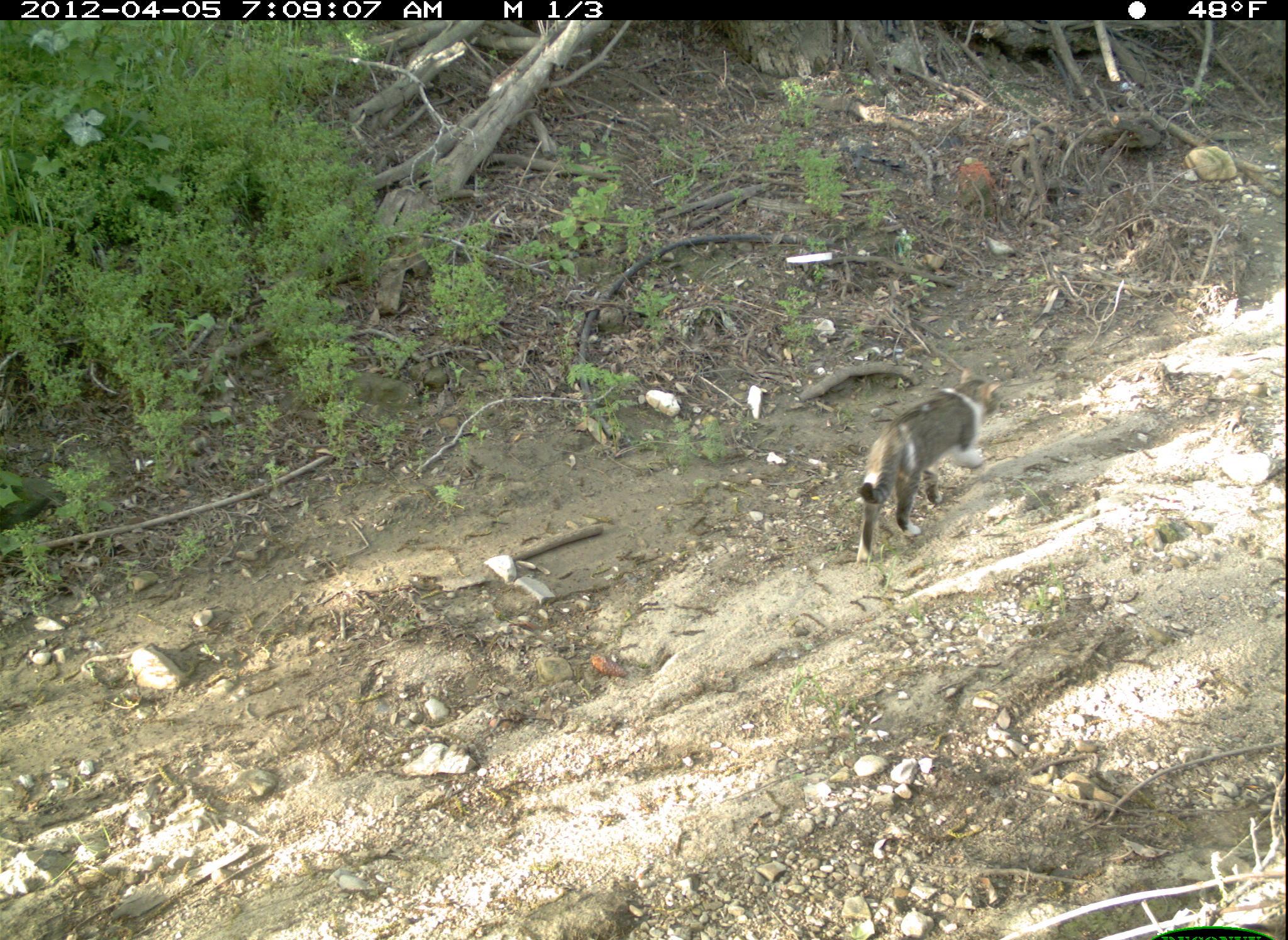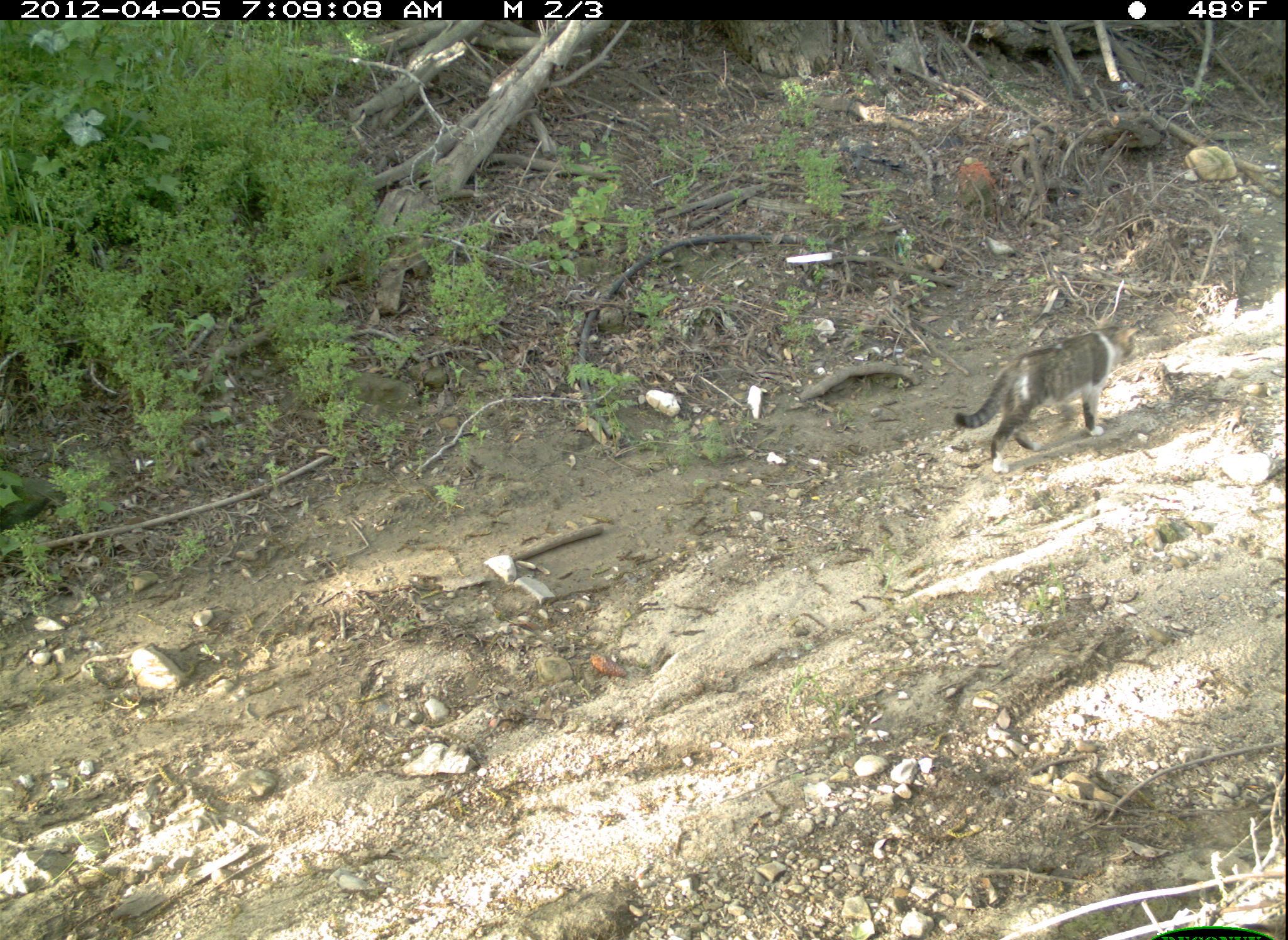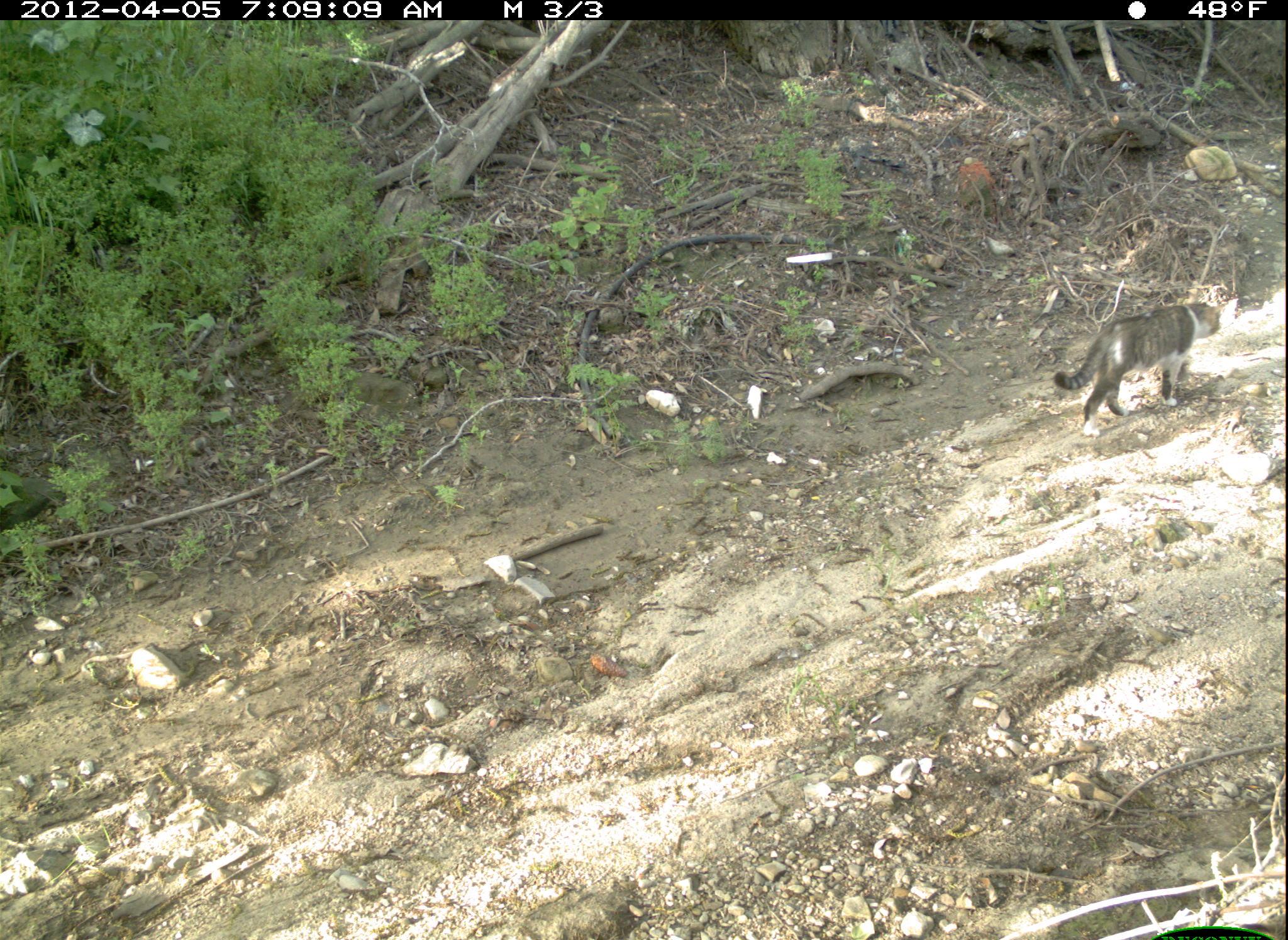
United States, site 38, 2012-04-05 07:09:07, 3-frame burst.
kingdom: Animalia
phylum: Chordata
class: Mammalia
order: Carnivora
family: Felidae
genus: Felis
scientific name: Felis catus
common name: cat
Cat (Felis catus).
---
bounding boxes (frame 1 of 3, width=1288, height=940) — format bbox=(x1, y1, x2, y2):
cat: bbox=(816, 356, 1035, 572)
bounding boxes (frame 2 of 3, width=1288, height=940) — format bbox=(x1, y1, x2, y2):
cat: bbox=(947, 319, 1158, 480)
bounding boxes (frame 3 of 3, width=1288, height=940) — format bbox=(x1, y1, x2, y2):
cat: bbox=(1050, 280, 1236, 443)